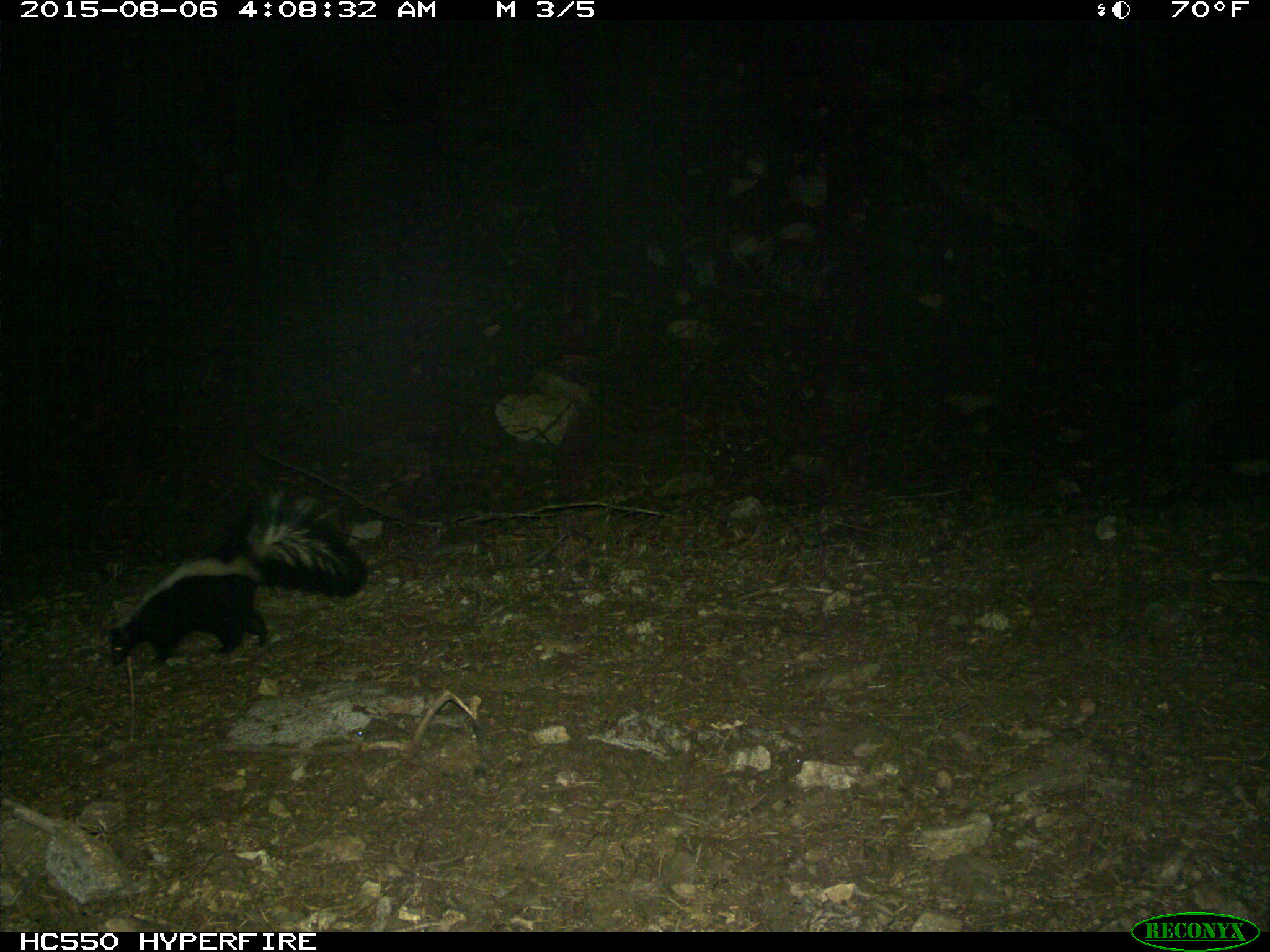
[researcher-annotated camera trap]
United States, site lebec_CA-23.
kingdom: Animalia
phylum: Chordata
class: Mammalia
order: Carnivora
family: Mephitidae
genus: Mephitis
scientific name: Mephitis mephitis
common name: striped skunk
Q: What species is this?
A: Mephitis mephitis (striped skunk).